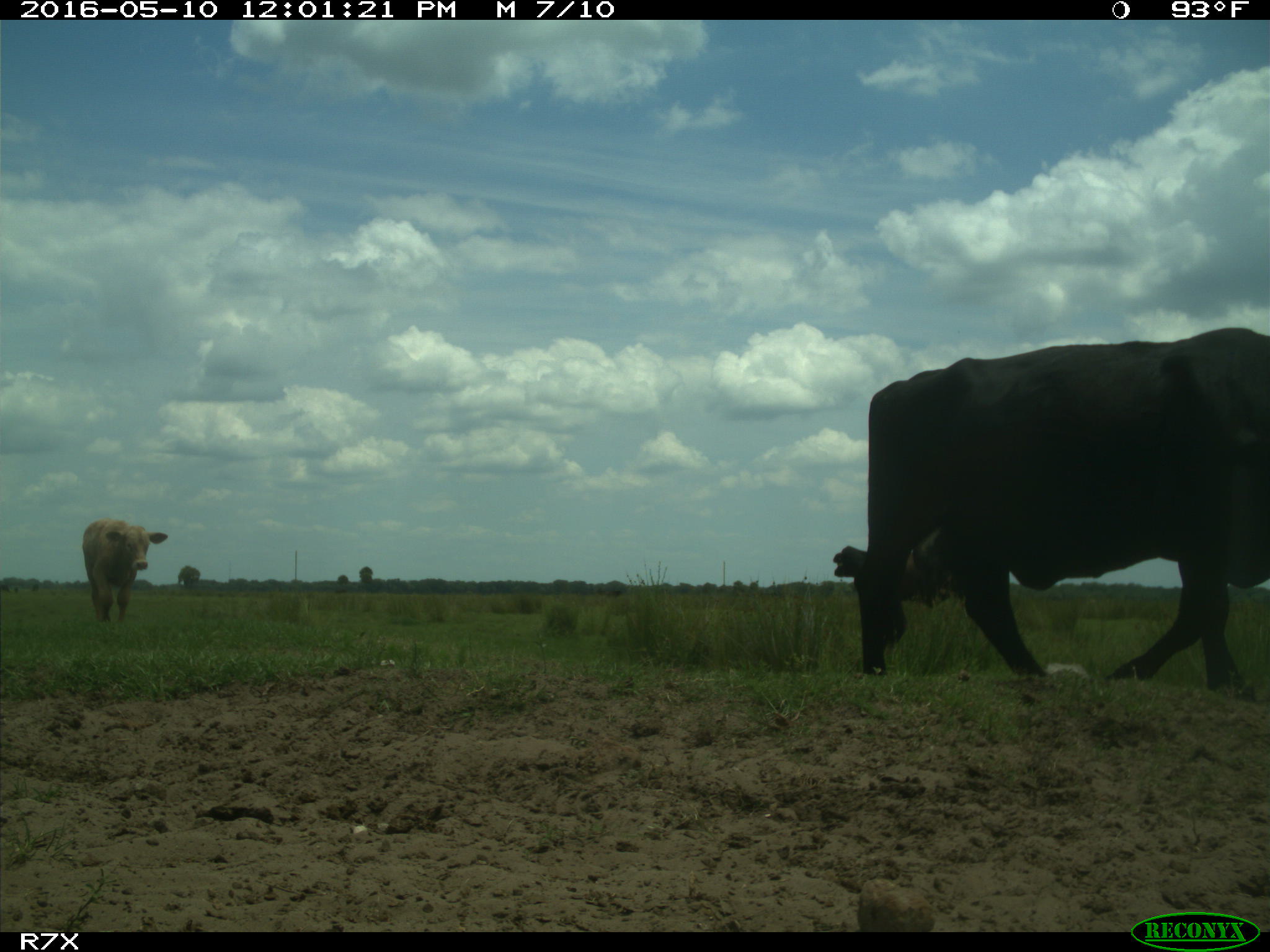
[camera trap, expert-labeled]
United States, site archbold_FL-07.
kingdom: Animalia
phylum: Chordata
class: Mammalia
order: Artiodactyla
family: Bovidae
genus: Bos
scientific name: Bos taurus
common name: domestic cow